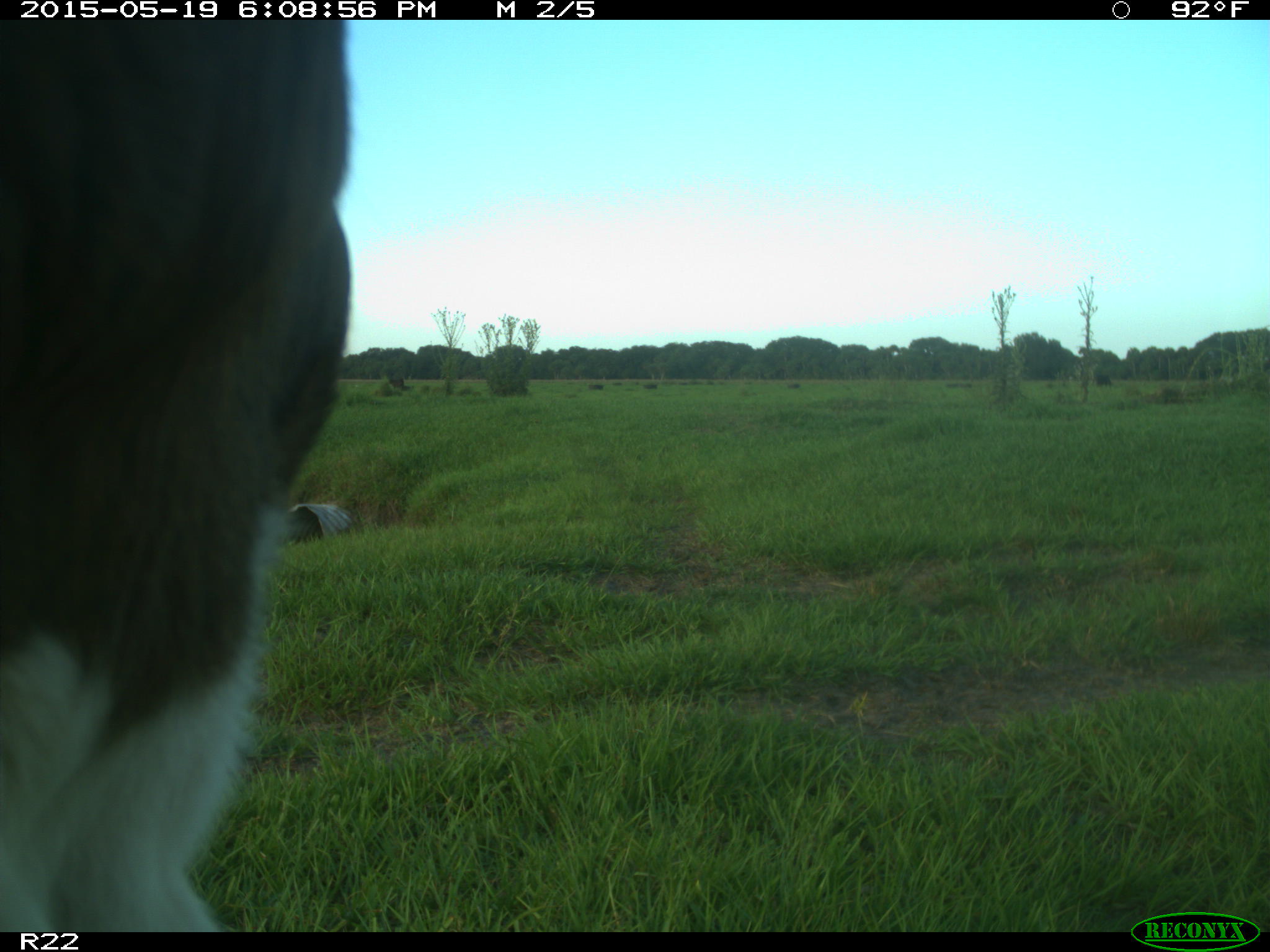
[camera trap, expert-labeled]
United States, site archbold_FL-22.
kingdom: Animalia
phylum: Chordata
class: Mammalia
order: Artiodactyla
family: Bovidae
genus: Bos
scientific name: Bos taurus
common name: domestic cow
Bos taurus (domestic cow).